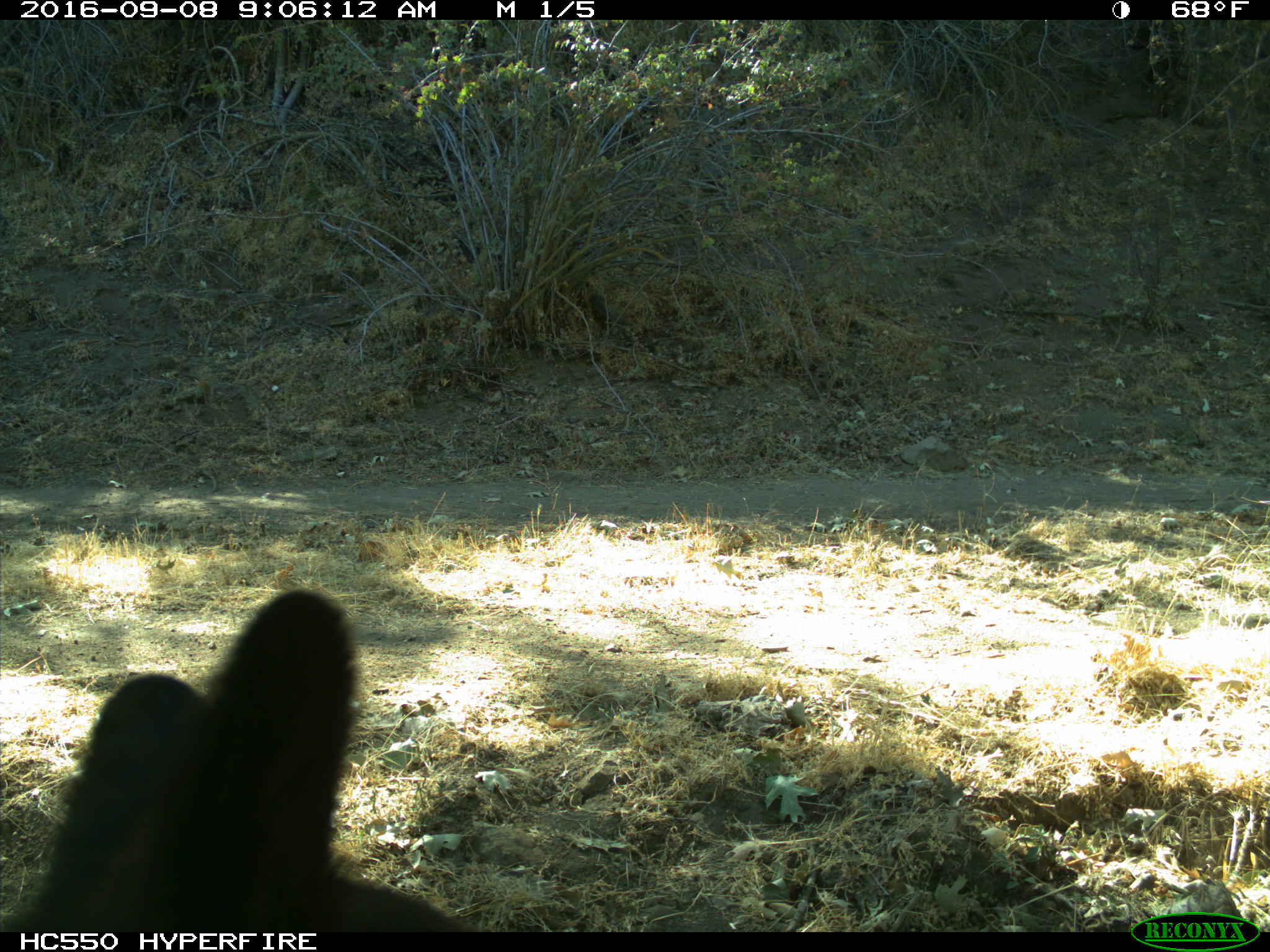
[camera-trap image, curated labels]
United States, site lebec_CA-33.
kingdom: Animalia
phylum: Chordata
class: Mammalia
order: Carnivora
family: Ursidae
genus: Ursus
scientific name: Ursus americanus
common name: american black bear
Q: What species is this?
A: Ursus americanus (american black bear).